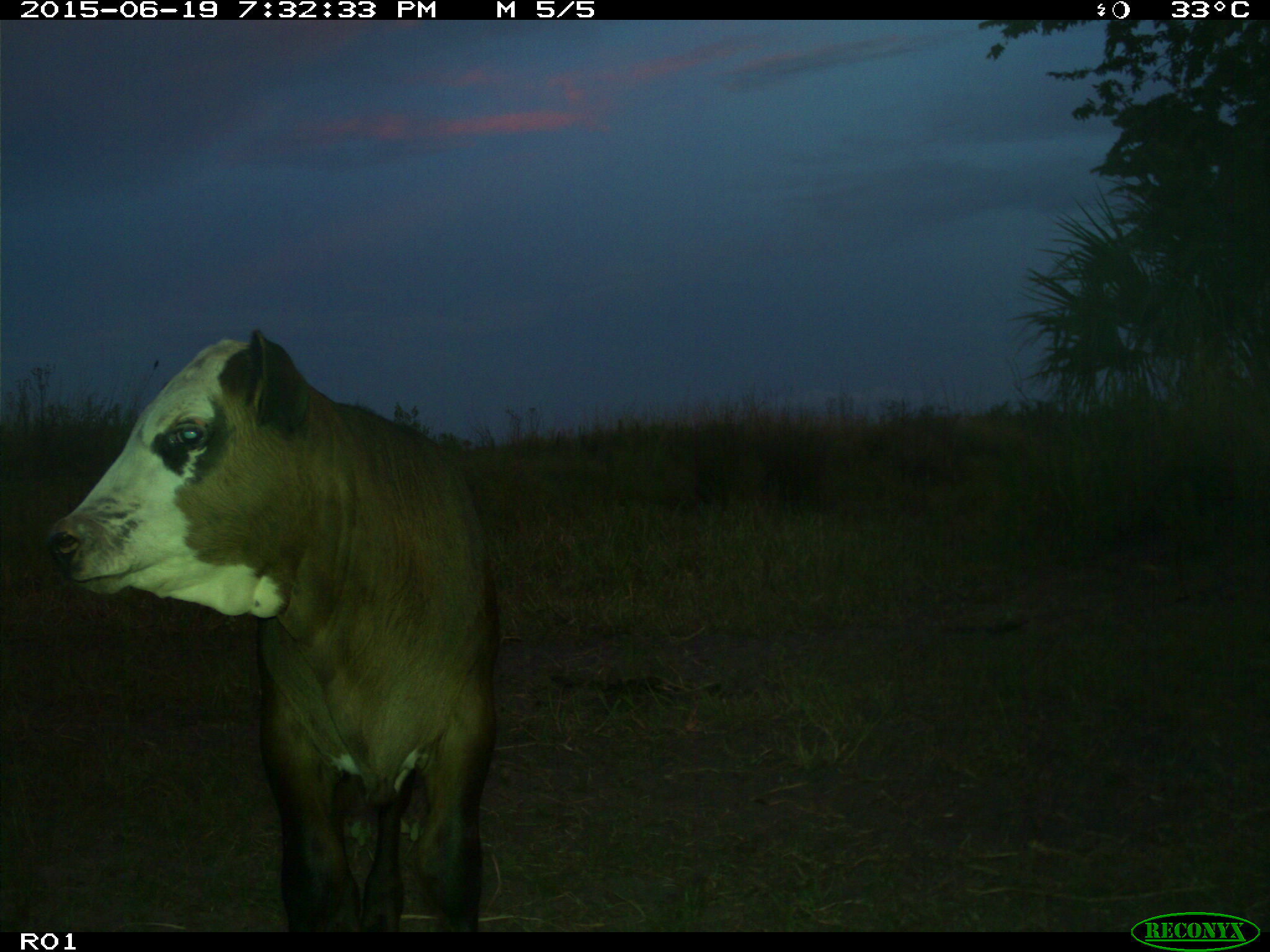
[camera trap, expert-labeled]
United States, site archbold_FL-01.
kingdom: Animalia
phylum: Chordata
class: Mammalia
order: Artiodactyla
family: Bovidae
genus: Bos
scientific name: Bos taurus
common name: domestic cow